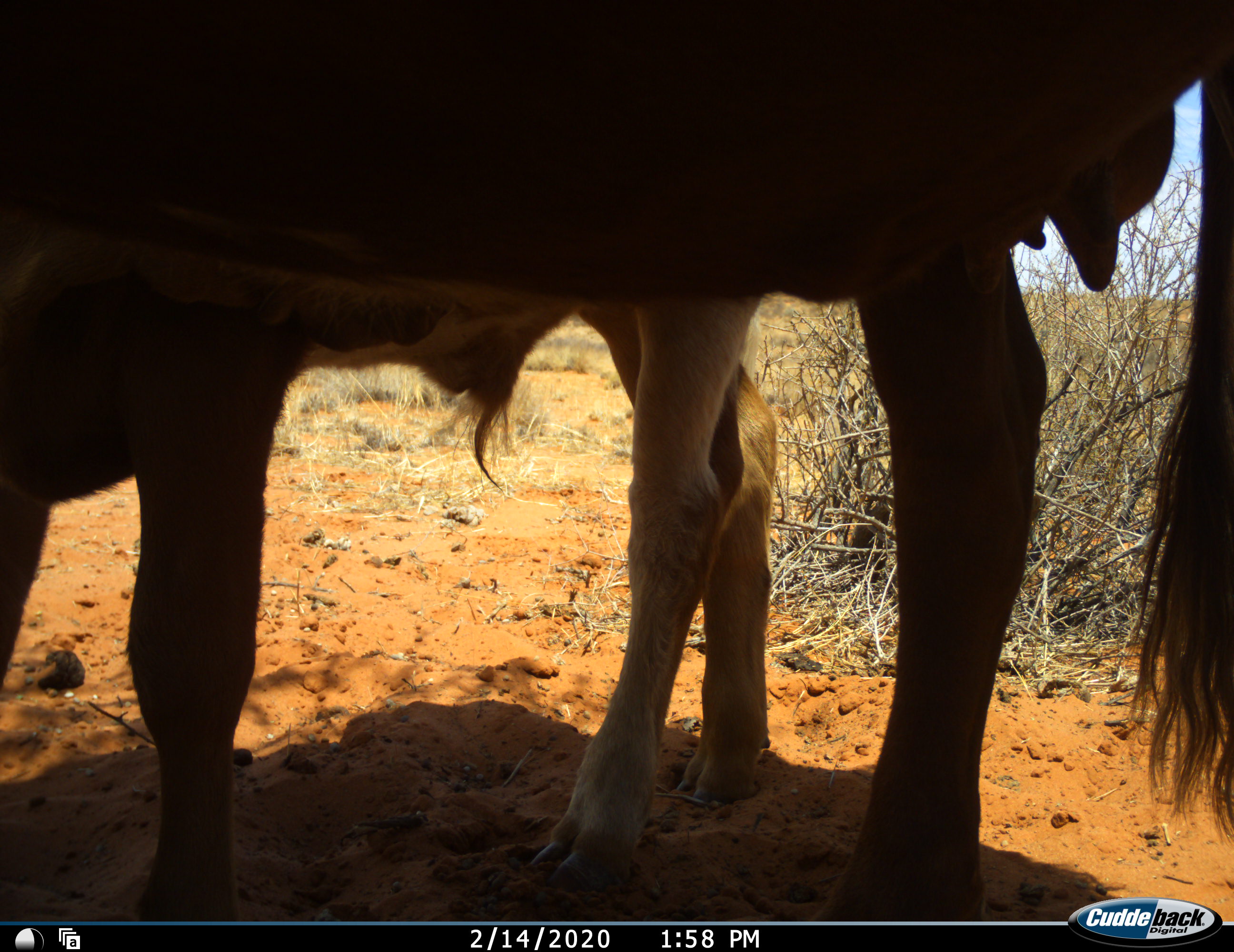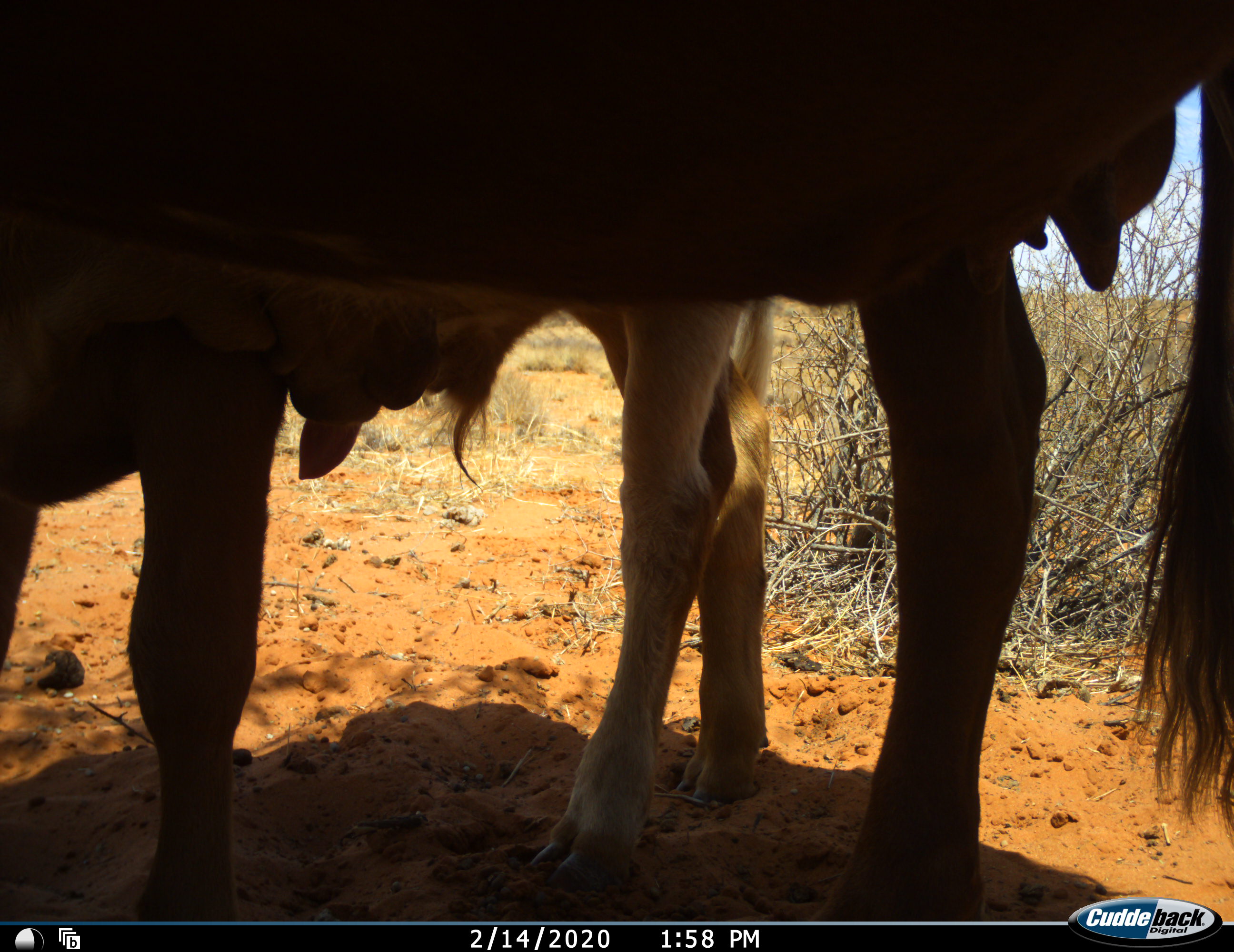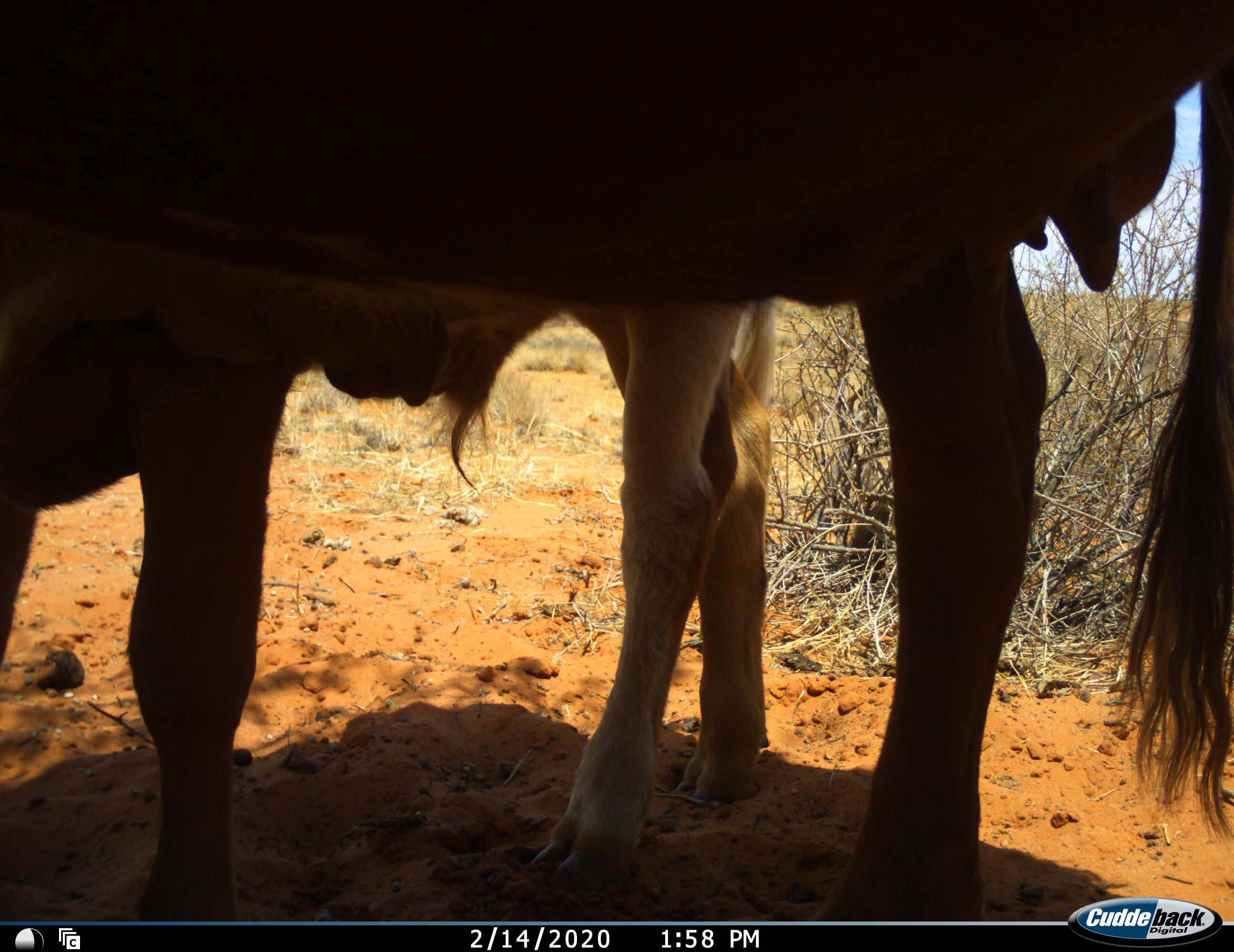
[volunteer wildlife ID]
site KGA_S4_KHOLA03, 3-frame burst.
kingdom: Animalia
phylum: Chordata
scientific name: Vertebrata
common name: domestic animal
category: domesticanimal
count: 2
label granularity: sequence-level